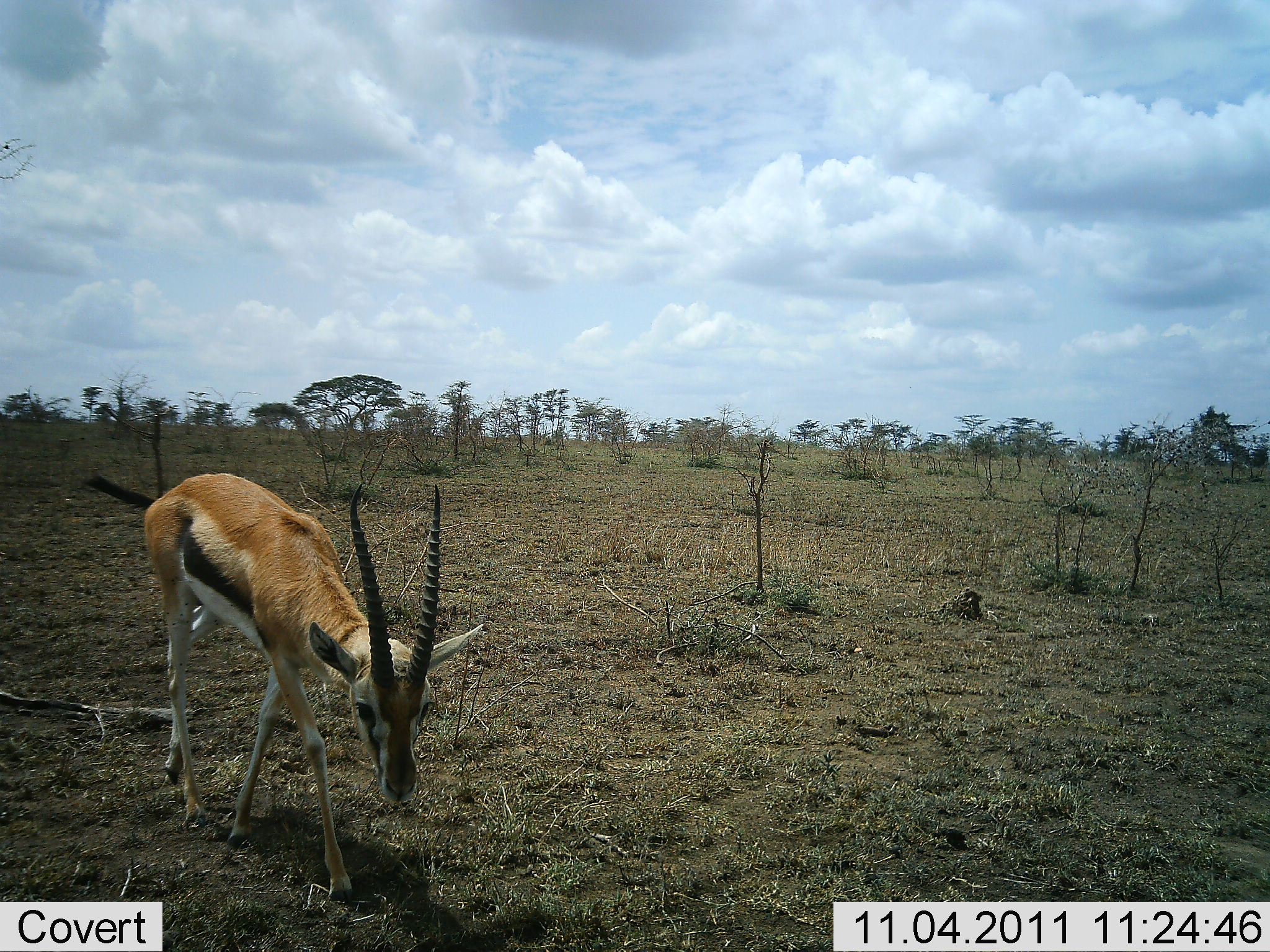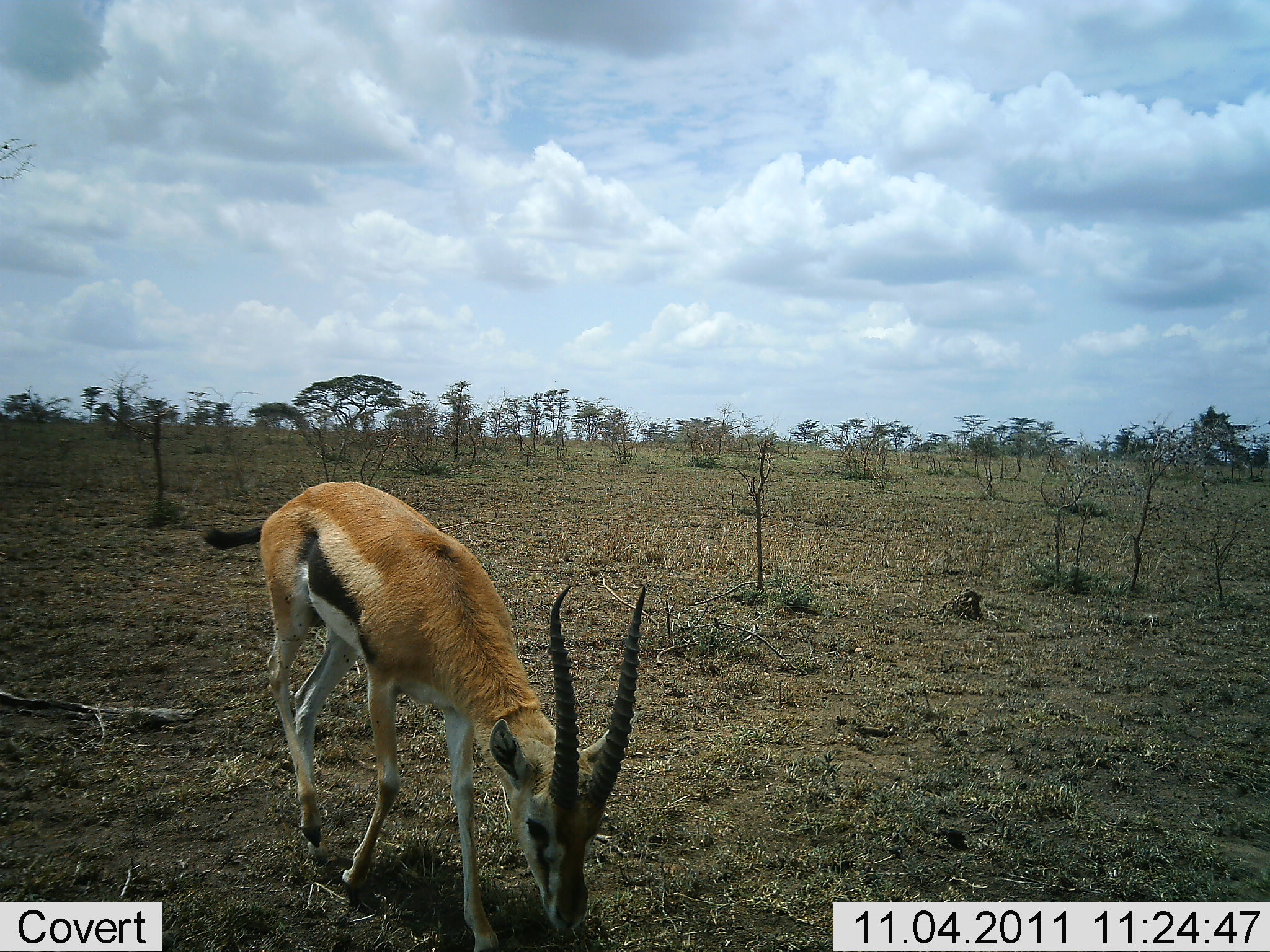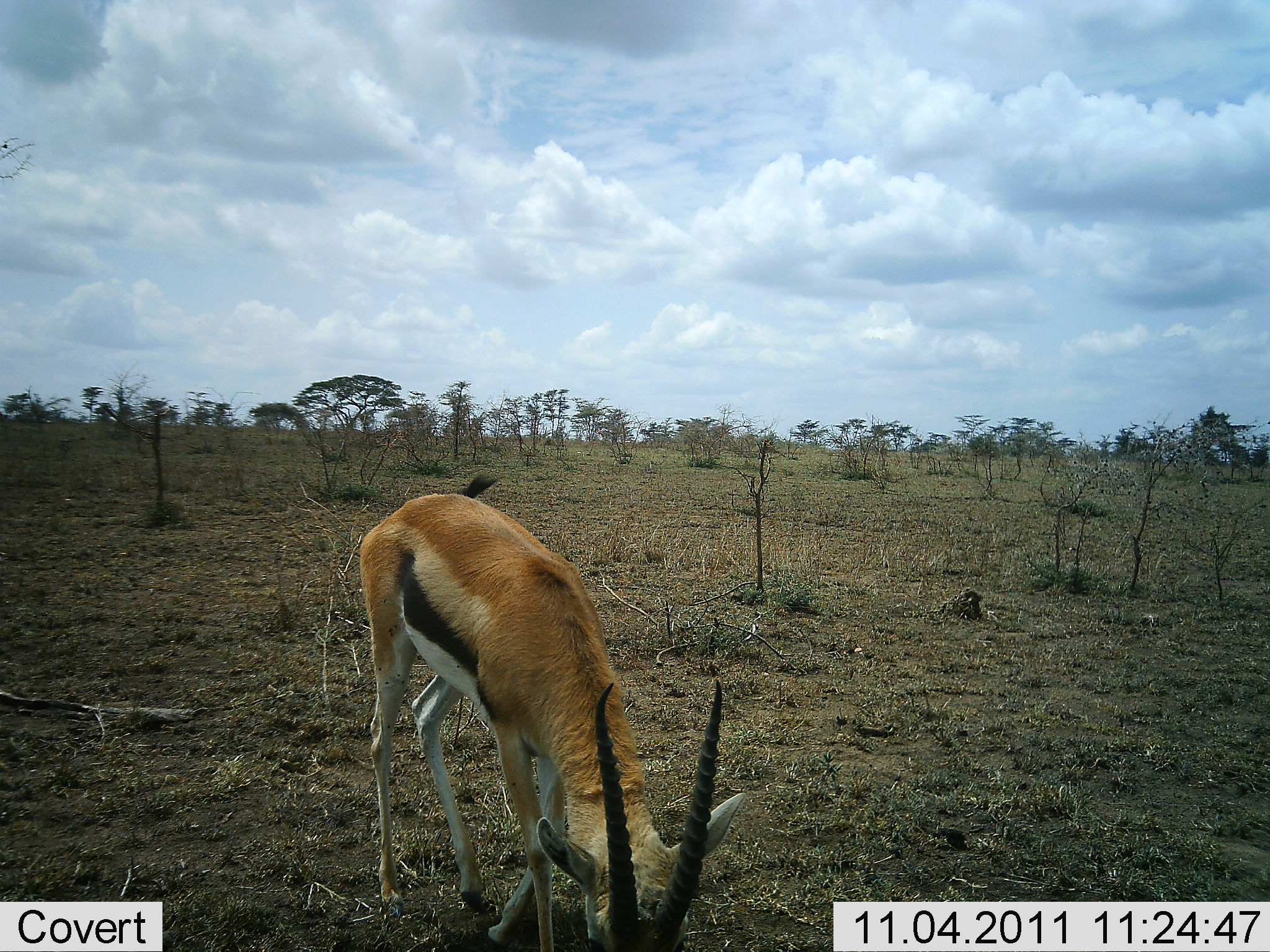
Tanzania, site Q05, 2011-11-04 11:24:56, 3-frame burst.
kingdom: Animalia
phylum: Chordata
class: Mammalia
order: Artiodactyla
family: Bovidae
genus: Eudorcas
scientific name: Eudorcas thomsonii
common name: thomson's gazelle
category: gazellethomsons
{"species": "gazellethomsons (thomson's gazelle) (Eudorcas thomsonii)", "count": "1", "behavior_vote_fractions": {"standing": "12%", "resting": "0%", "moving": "69%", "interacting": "0%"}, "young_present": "0%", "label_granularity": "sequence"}